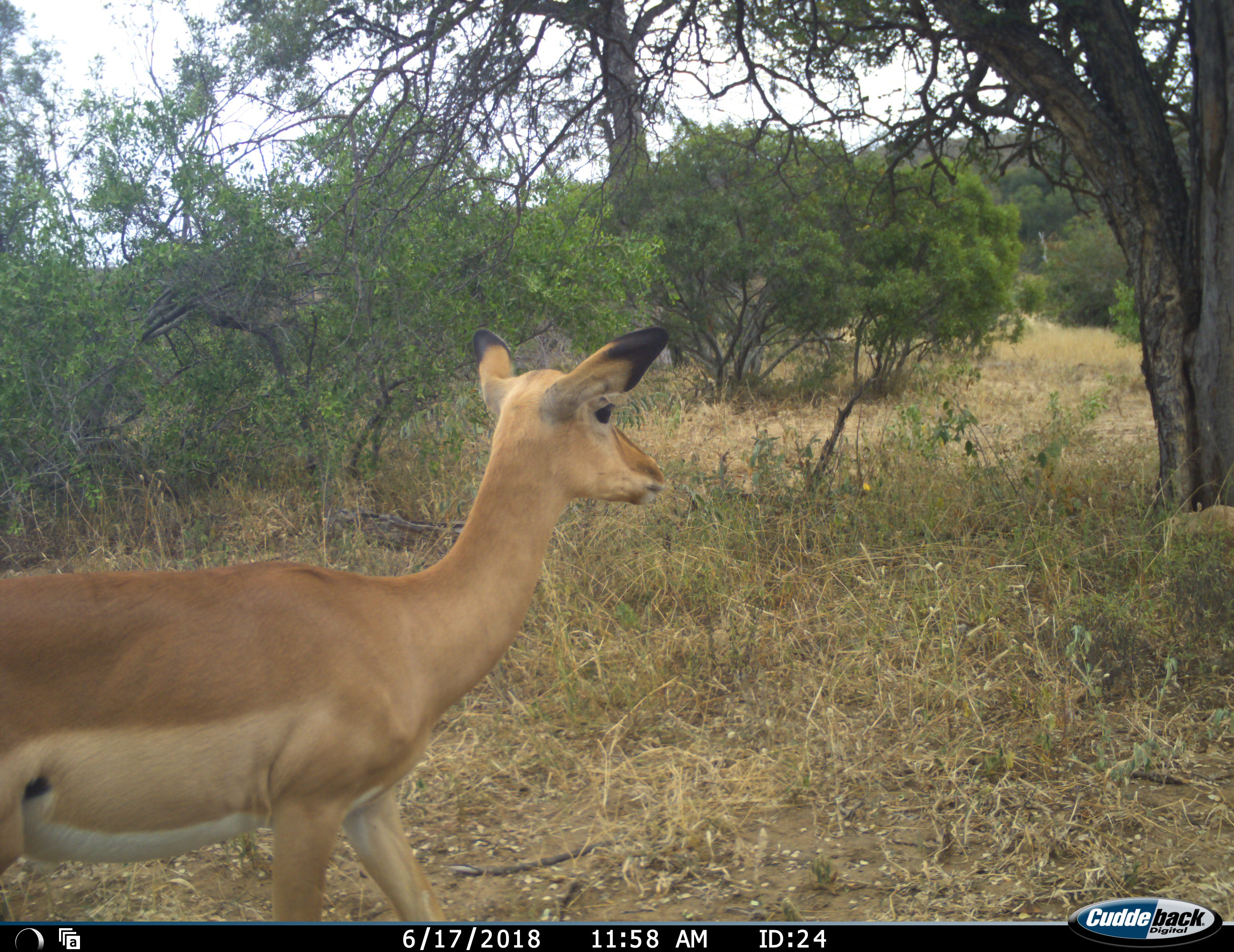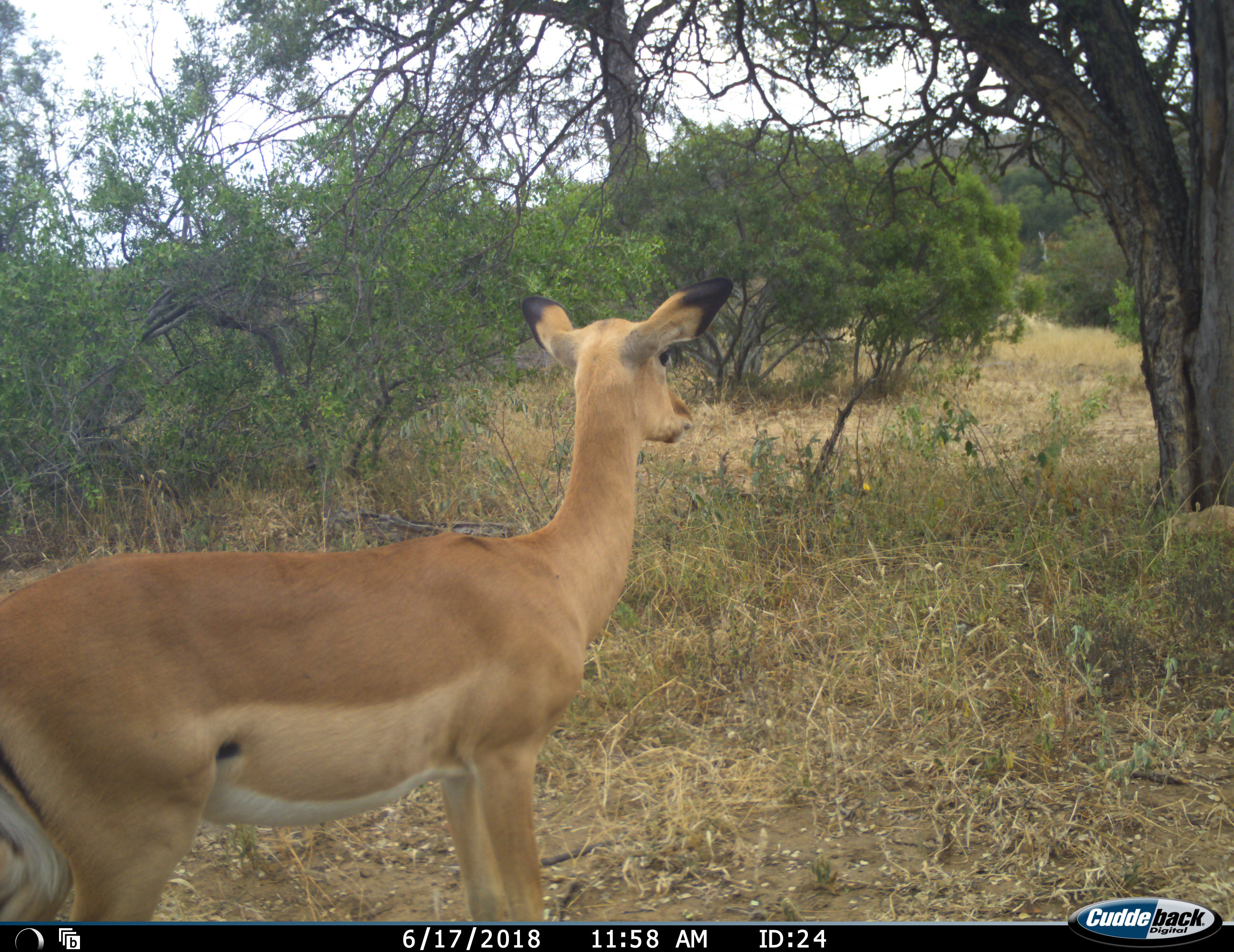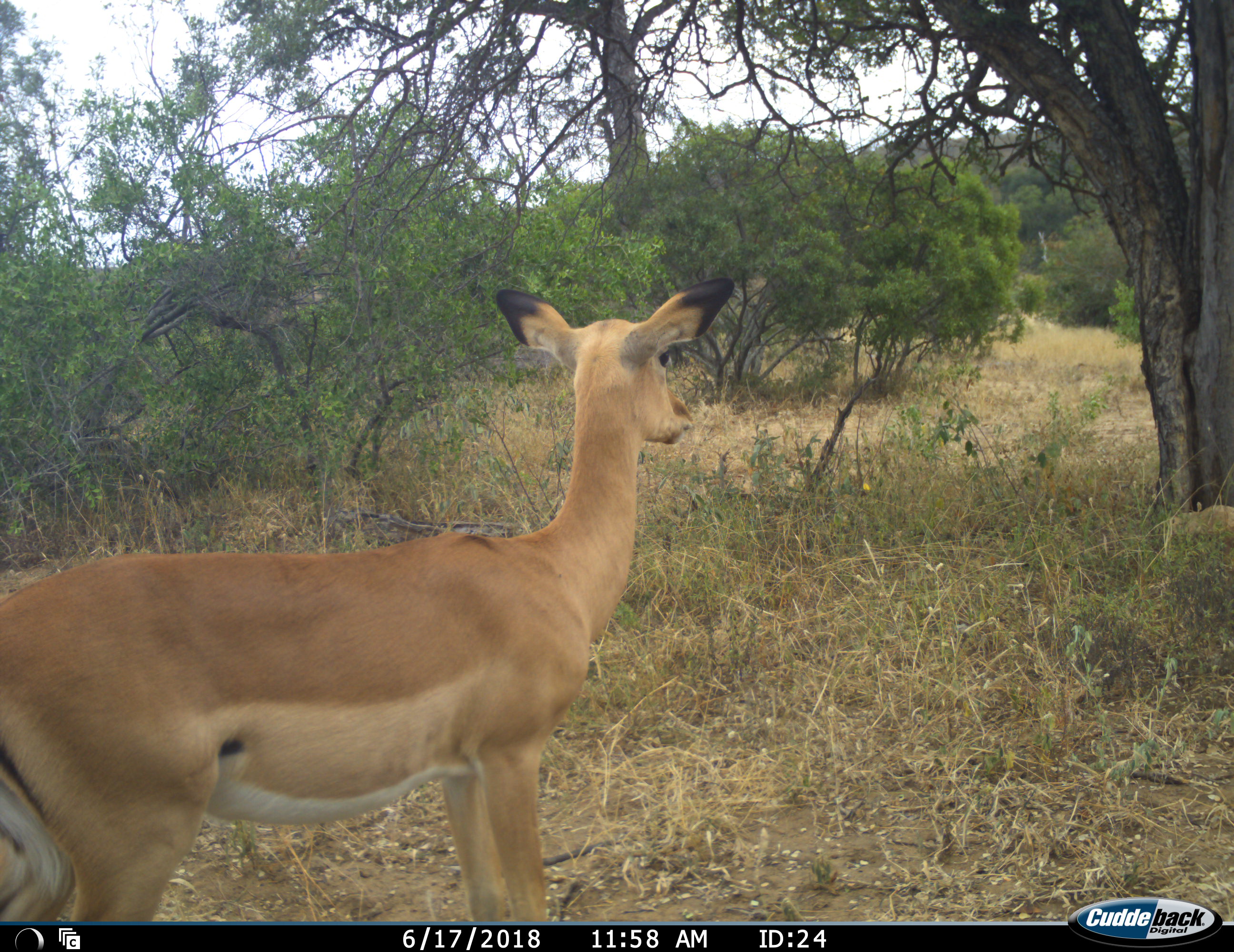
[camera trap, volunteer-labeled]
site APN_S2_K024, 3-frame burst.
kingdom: Animalia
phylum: Chordata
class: Mammalia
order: Artiodactyla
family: Bovidae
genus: Aepyceros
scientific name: Aepyceros melampus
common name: impala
Impala (Aepyceros melampus), count 1. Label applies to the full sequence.